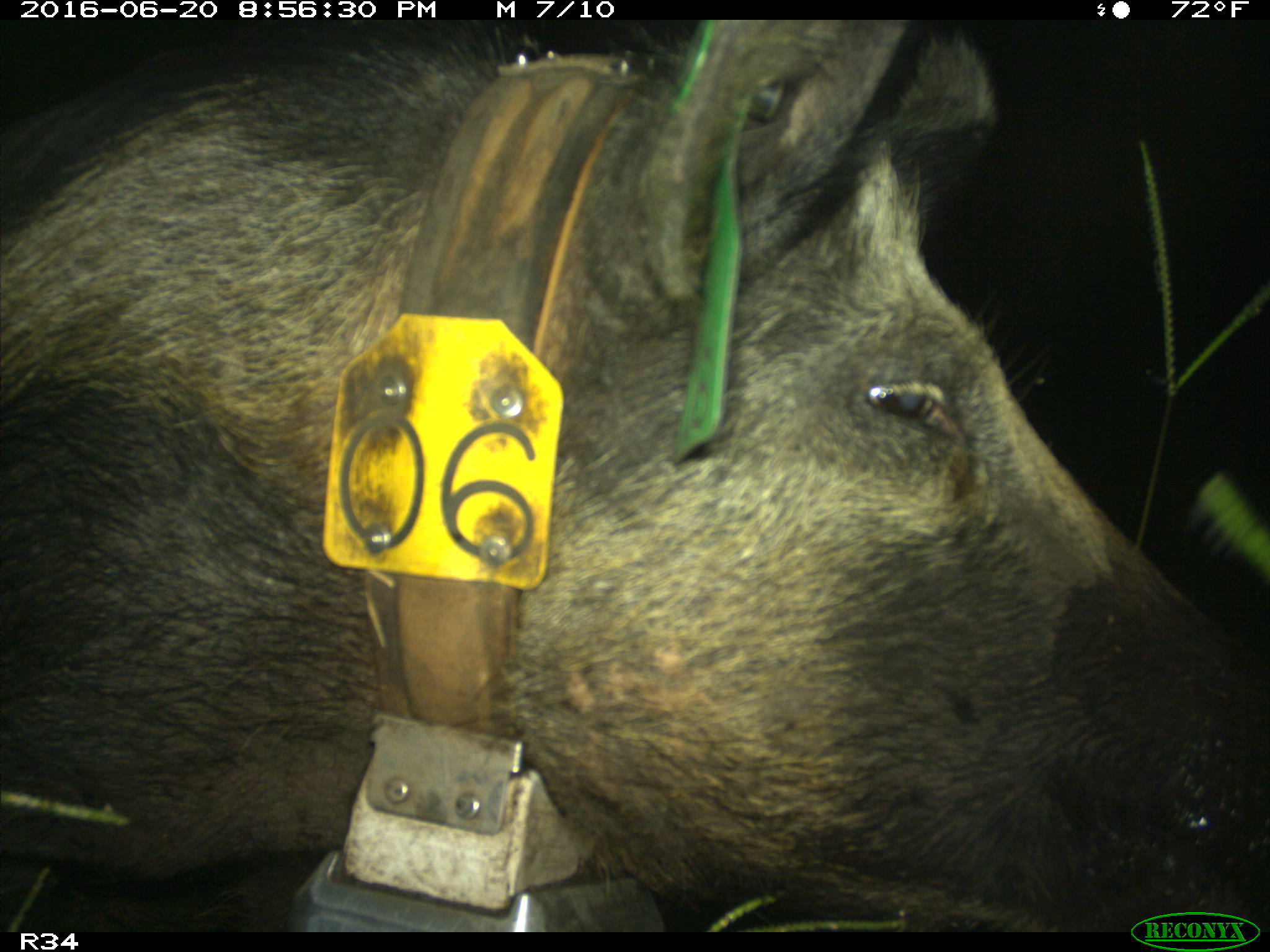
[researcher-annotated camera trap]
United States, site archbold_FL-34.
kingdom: Animalia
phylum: Chordata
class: Mammalia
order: Artiodactyla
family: Suidae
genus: Sus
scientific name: Sus scrofa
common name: wild boar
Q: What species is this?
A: Sus scrofa (wild boar).